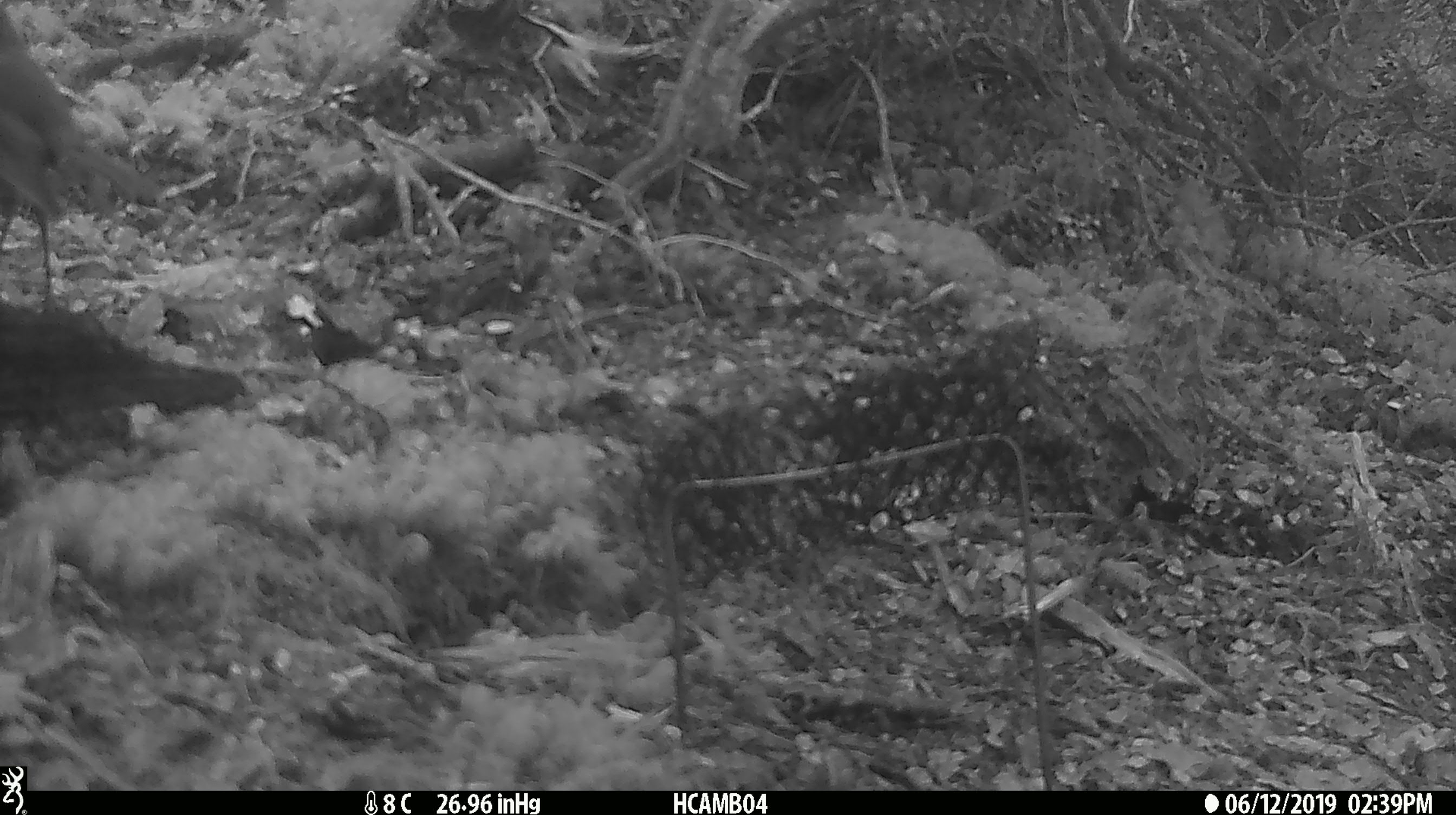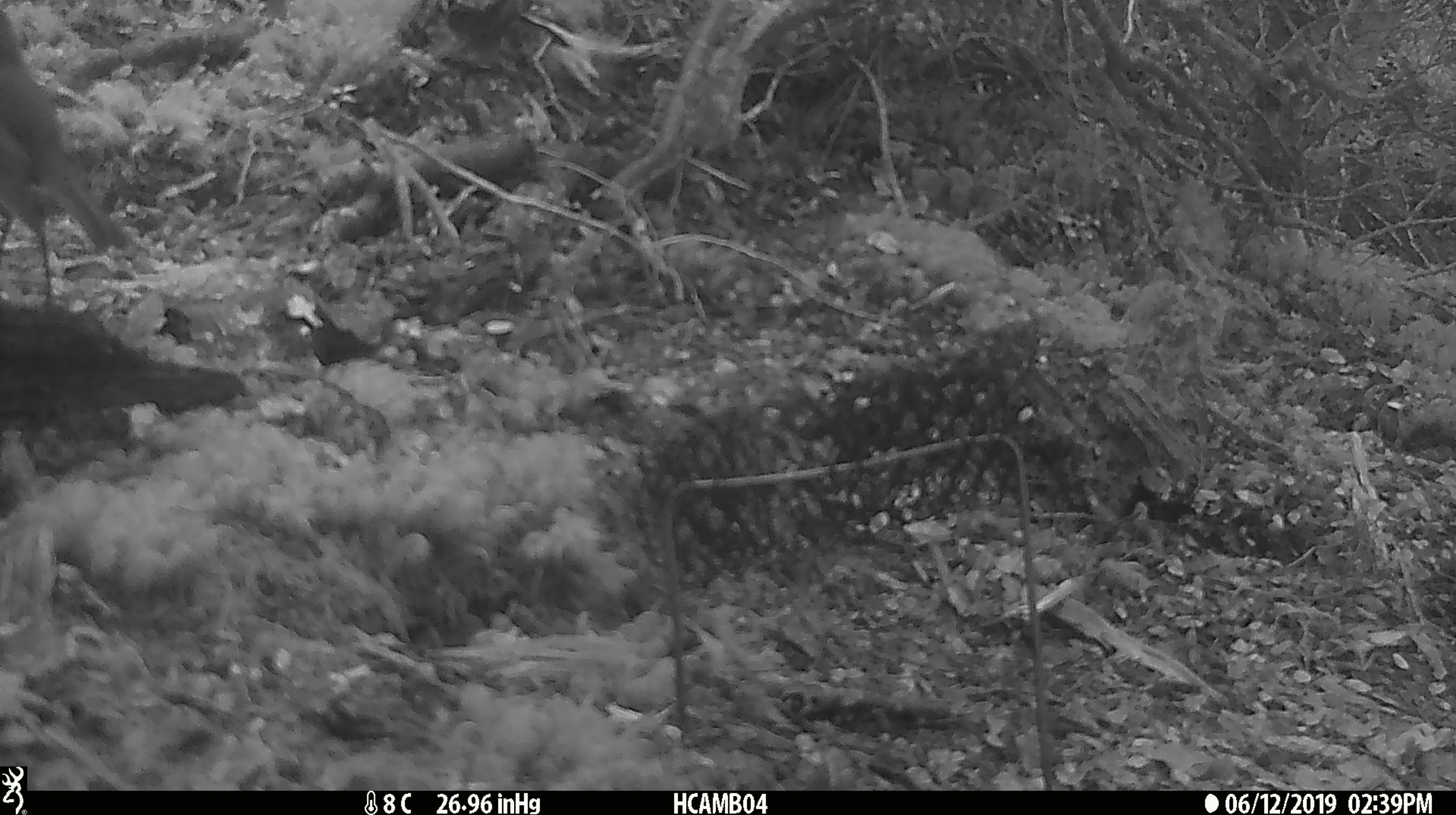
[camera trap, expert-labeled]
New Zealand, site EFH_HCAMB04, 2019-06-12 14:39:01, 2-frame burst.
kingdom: Animalia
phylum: Chordata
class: Aves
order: Passeriformes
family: Petroicidae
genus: Petroica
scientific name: Petroica australis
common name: new zealand robin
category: robin